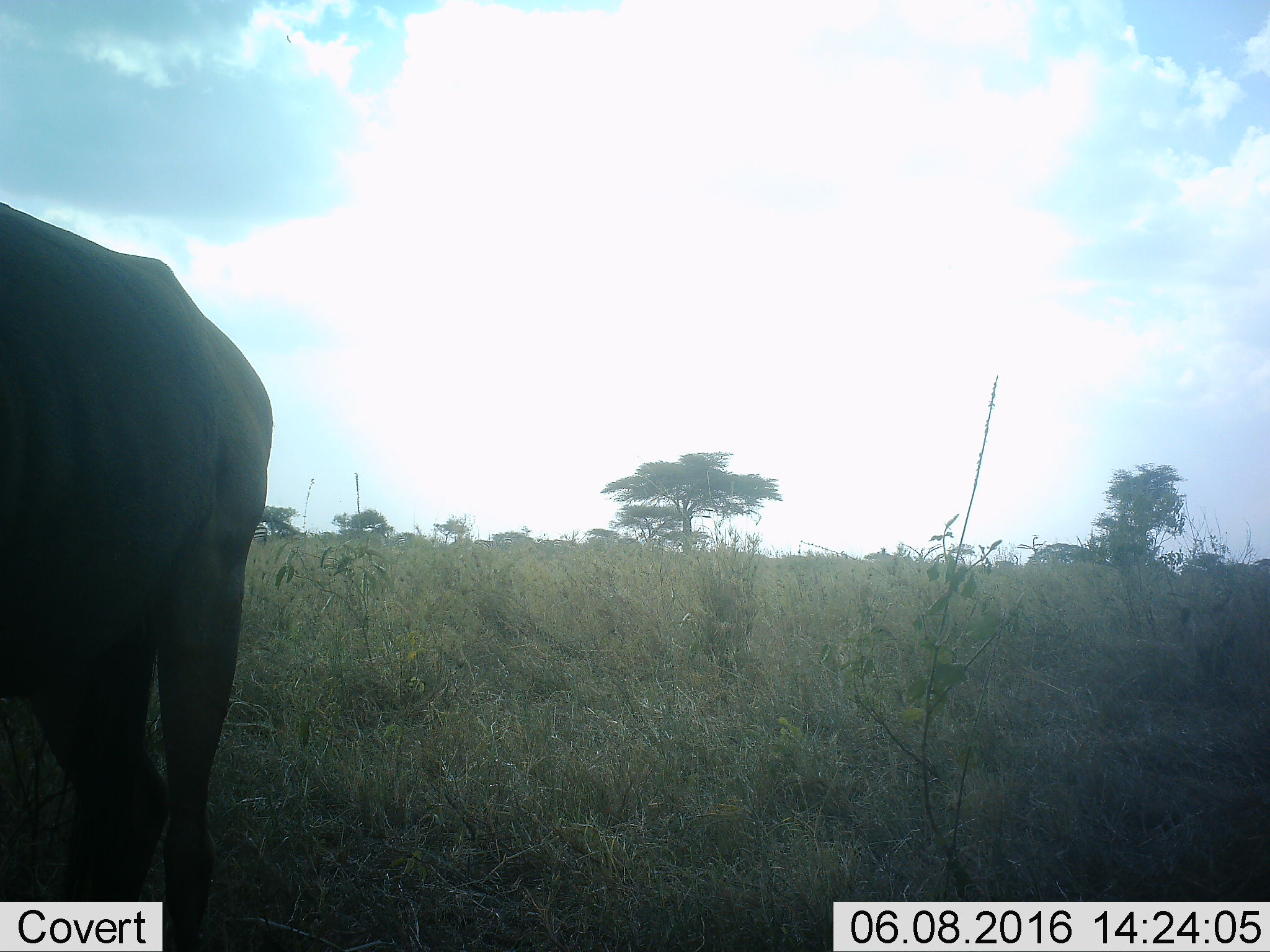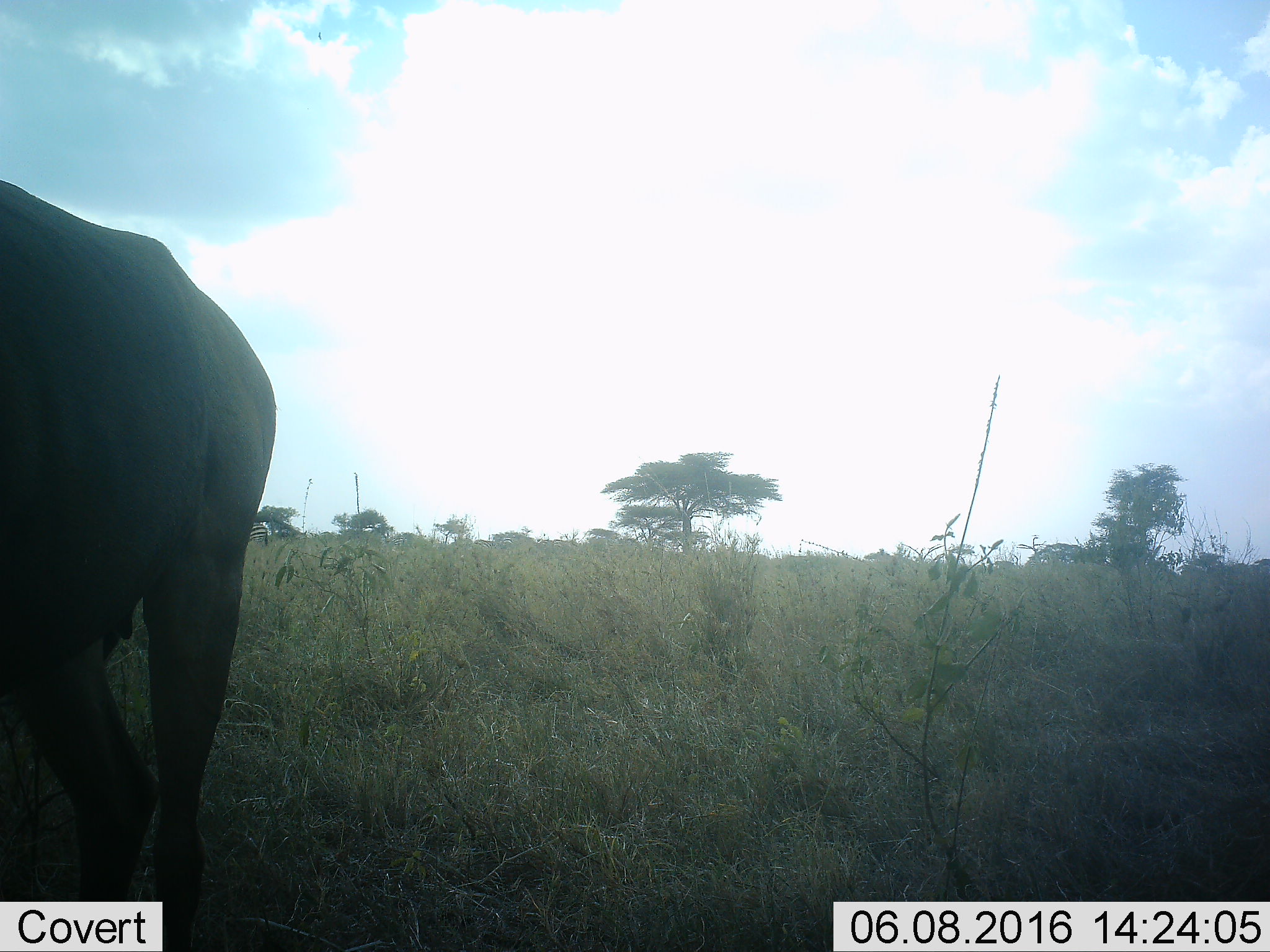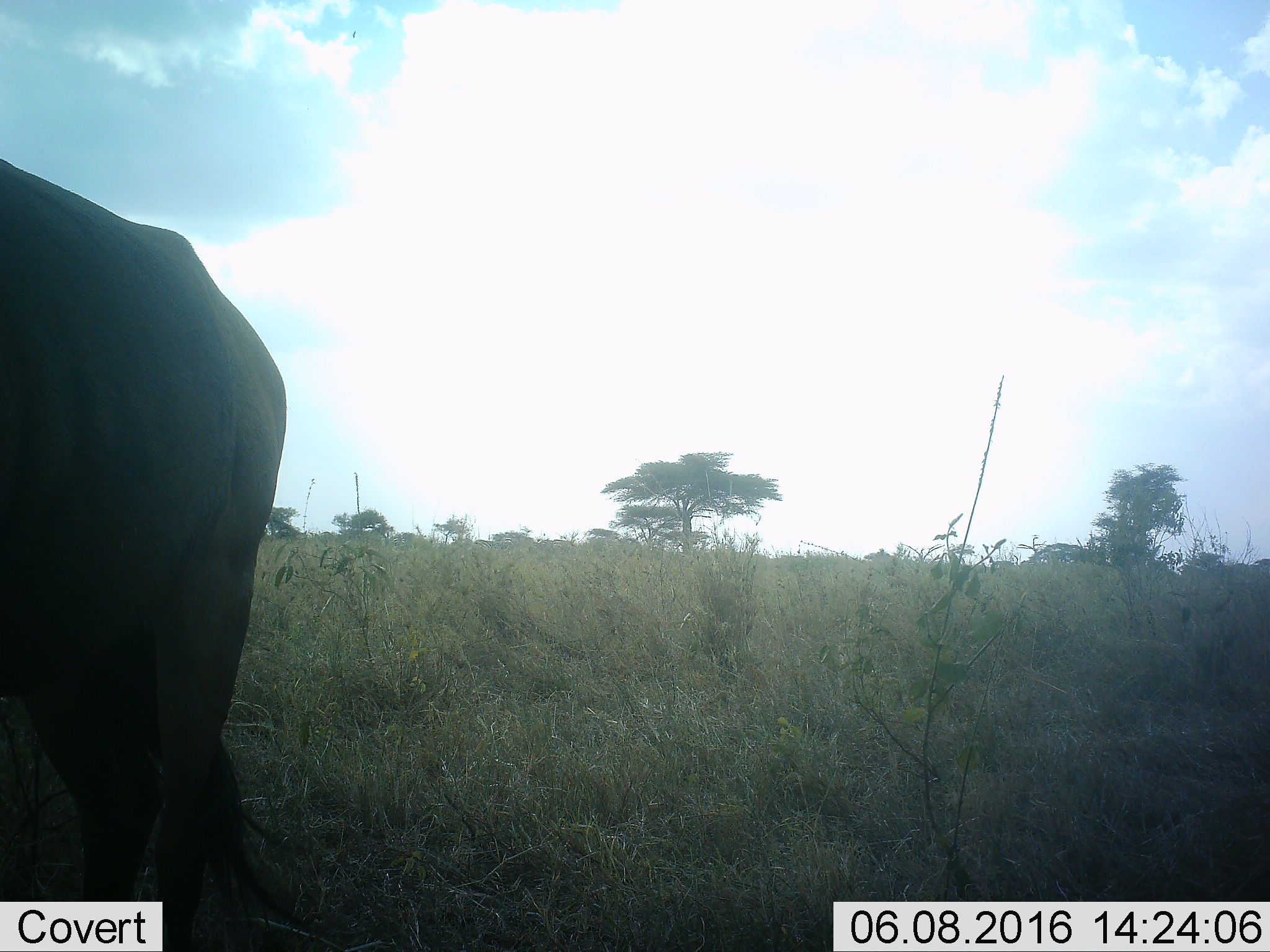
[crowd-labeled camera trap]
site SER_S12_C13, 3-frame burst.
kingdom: Animalia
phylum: Chordata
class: Mammalia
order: Artiodactyla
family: Bovidae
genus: Connochaetes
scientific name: Connochaetes taurinus taurinus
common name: blue wildebeest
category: wildebeestblue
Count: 1.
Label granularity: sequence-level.